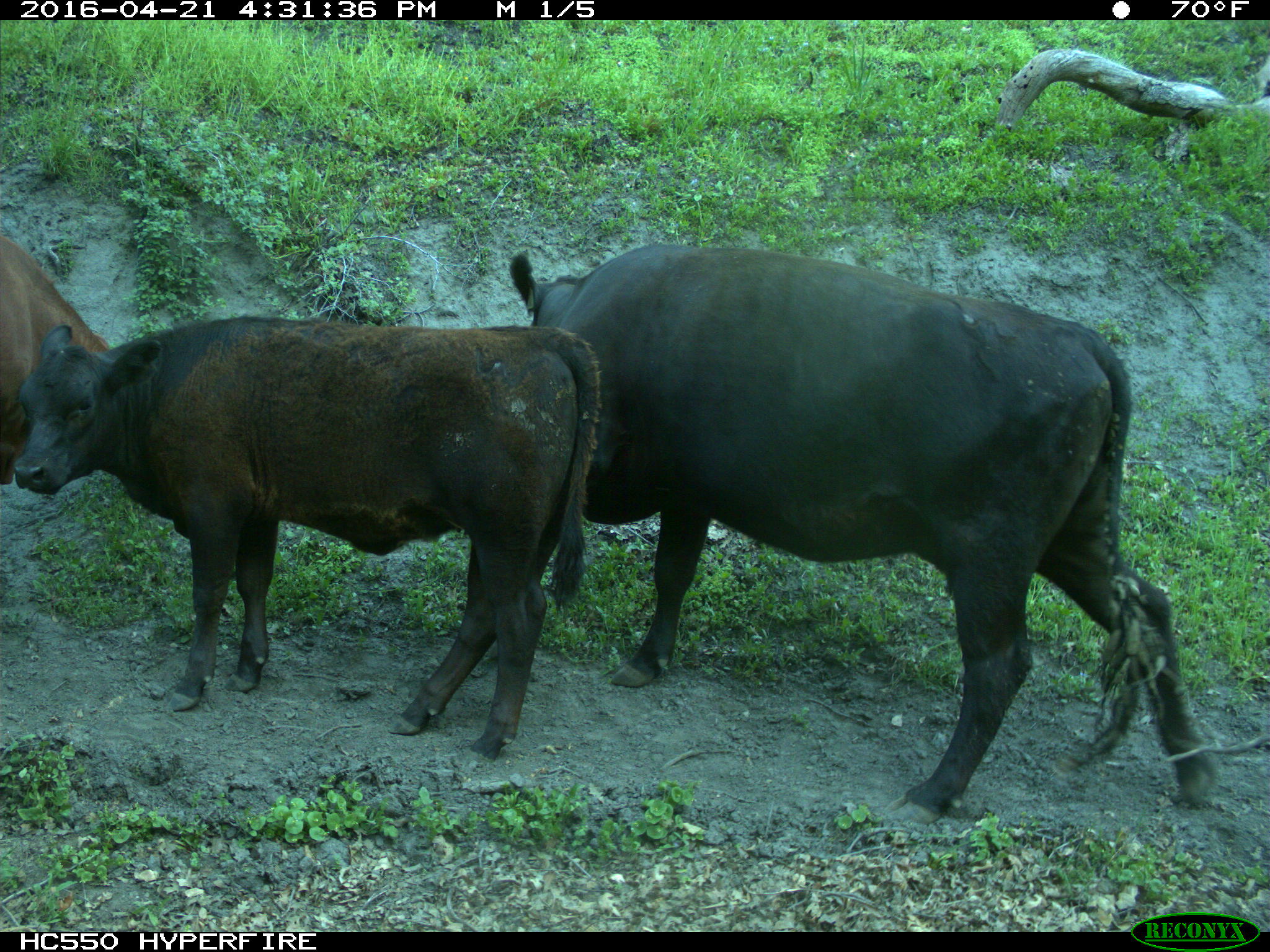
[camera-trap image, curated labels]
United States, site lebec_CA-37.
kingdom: Animalia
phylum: Chordata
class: Mammalia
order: Artiodactyla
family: Bovidae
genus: Bos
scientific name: Bos taurus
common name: domestic cow